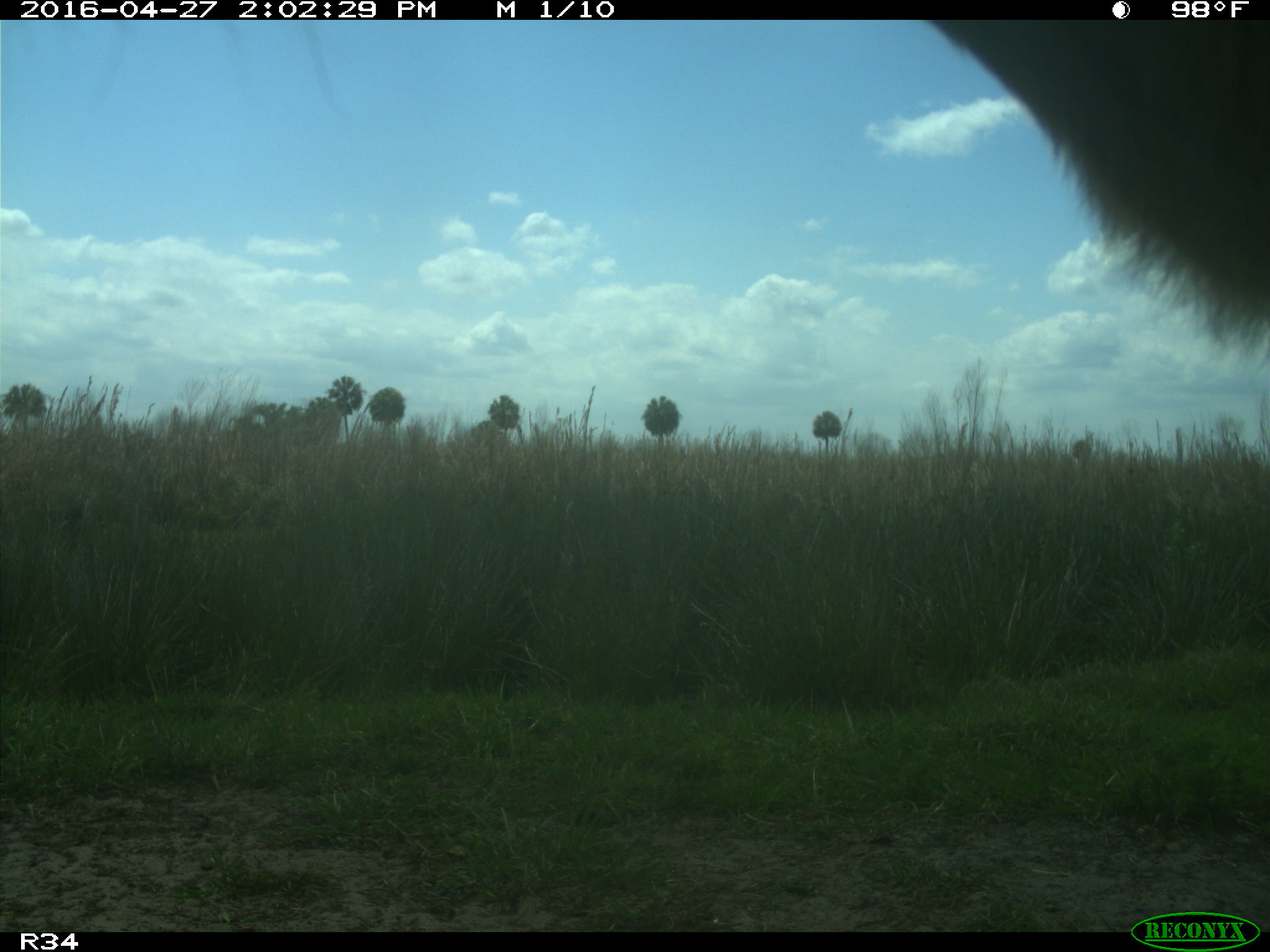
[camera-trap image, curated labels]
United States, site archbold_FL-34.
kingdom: Animalia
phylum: Chordata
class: Mammalia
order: Artiodactyla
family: Bovidae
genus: Bos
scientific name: Bos taurus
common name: domestic cow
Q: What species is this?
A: Bos taurus (domestic cow).